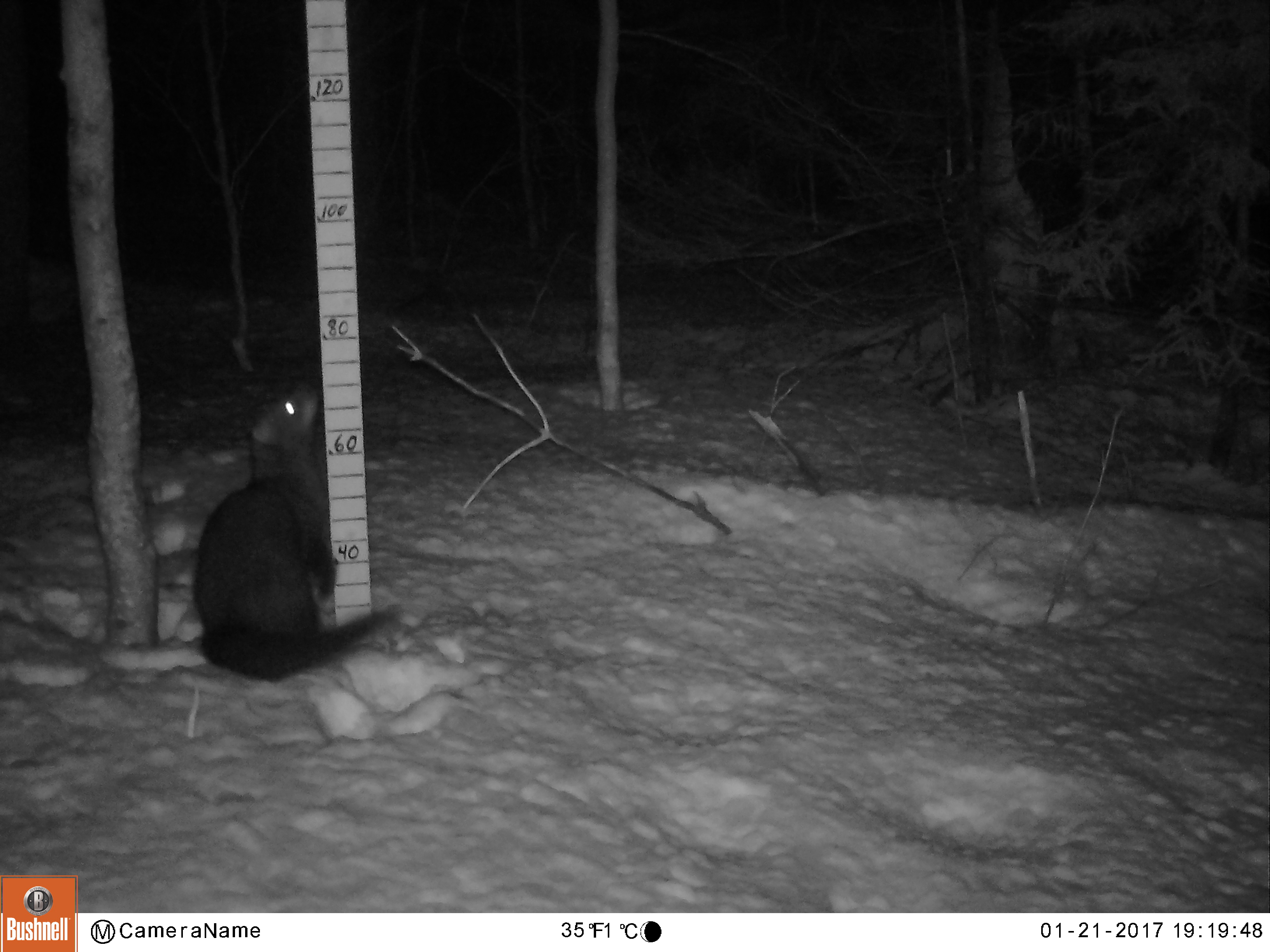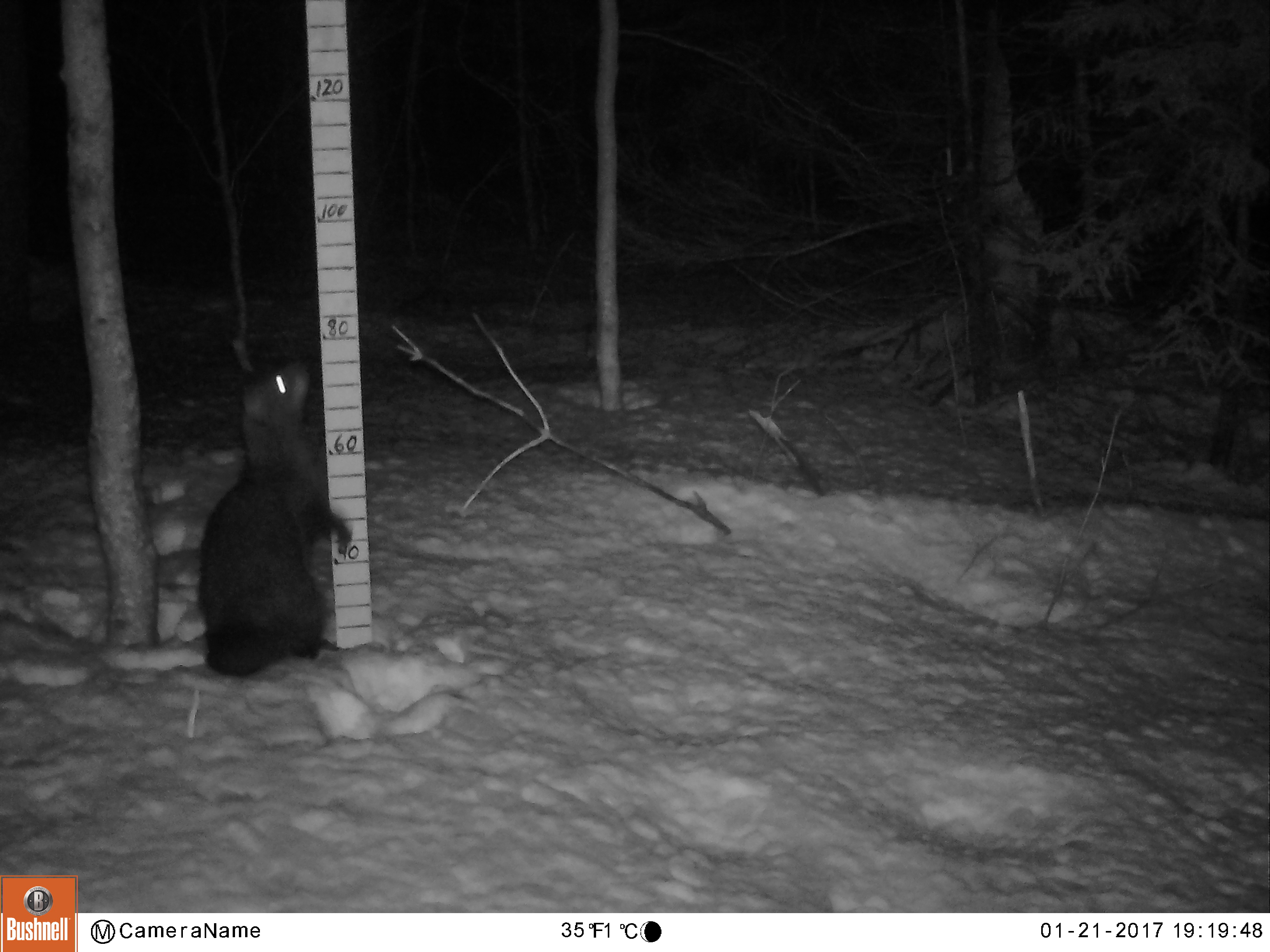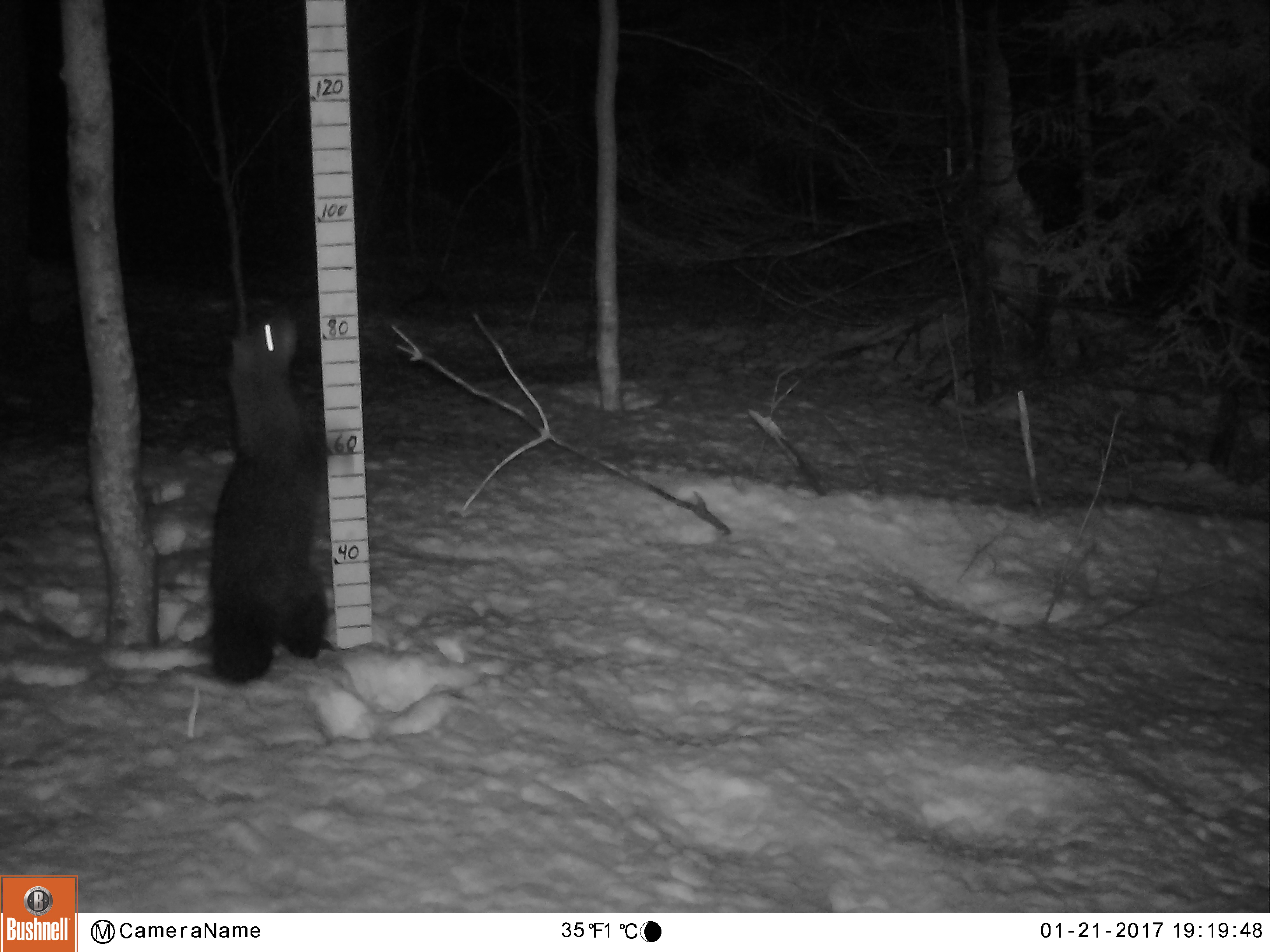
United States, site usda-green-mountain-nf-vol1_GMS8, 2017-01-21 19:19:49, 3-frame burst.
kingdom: Animalia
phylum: Chordata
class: Mammalia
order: Carnivora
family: Mustelidae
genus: Pekania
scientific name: Pekania pennanti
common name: fisher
Fisher (Pekania pennanti).